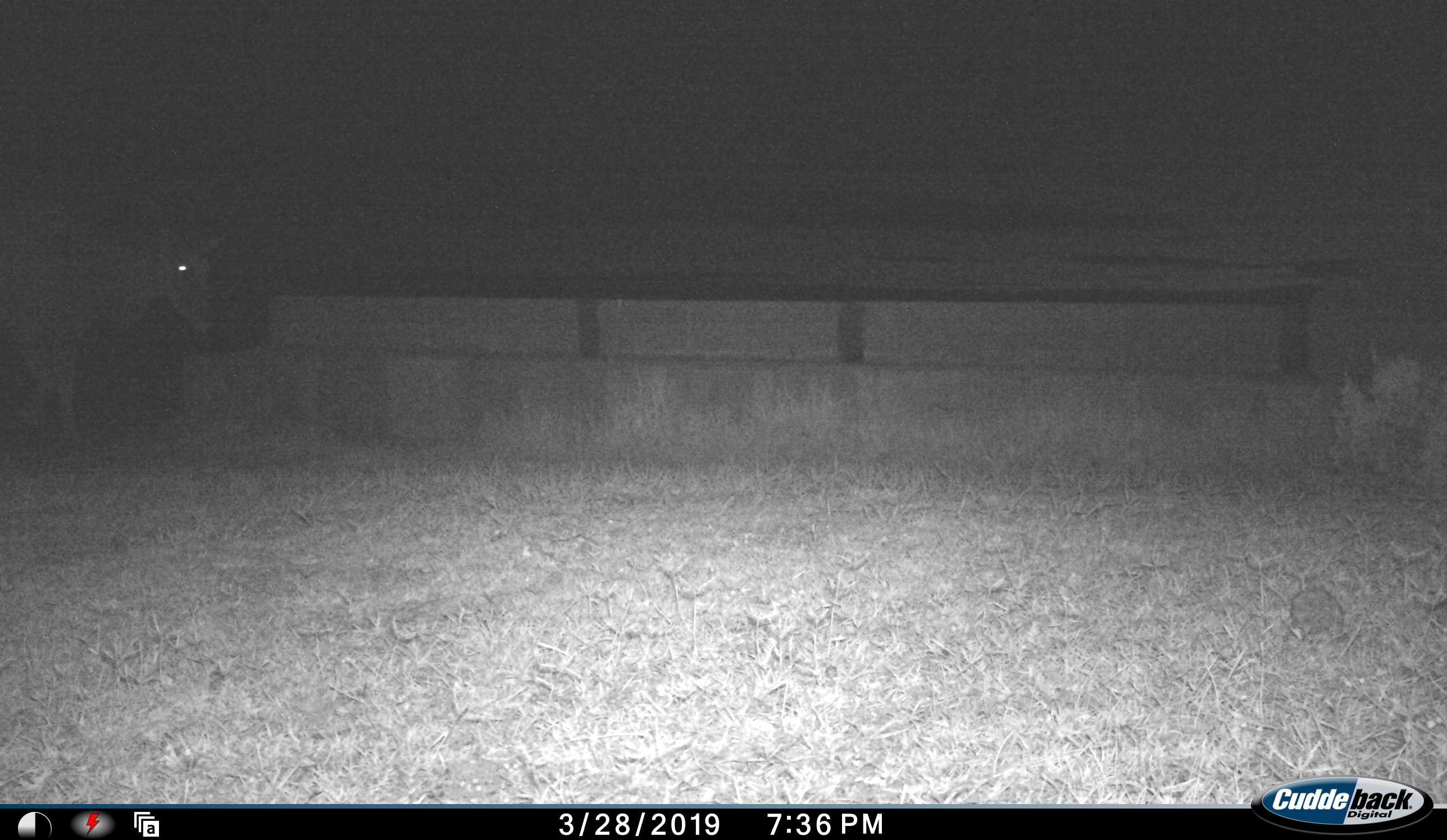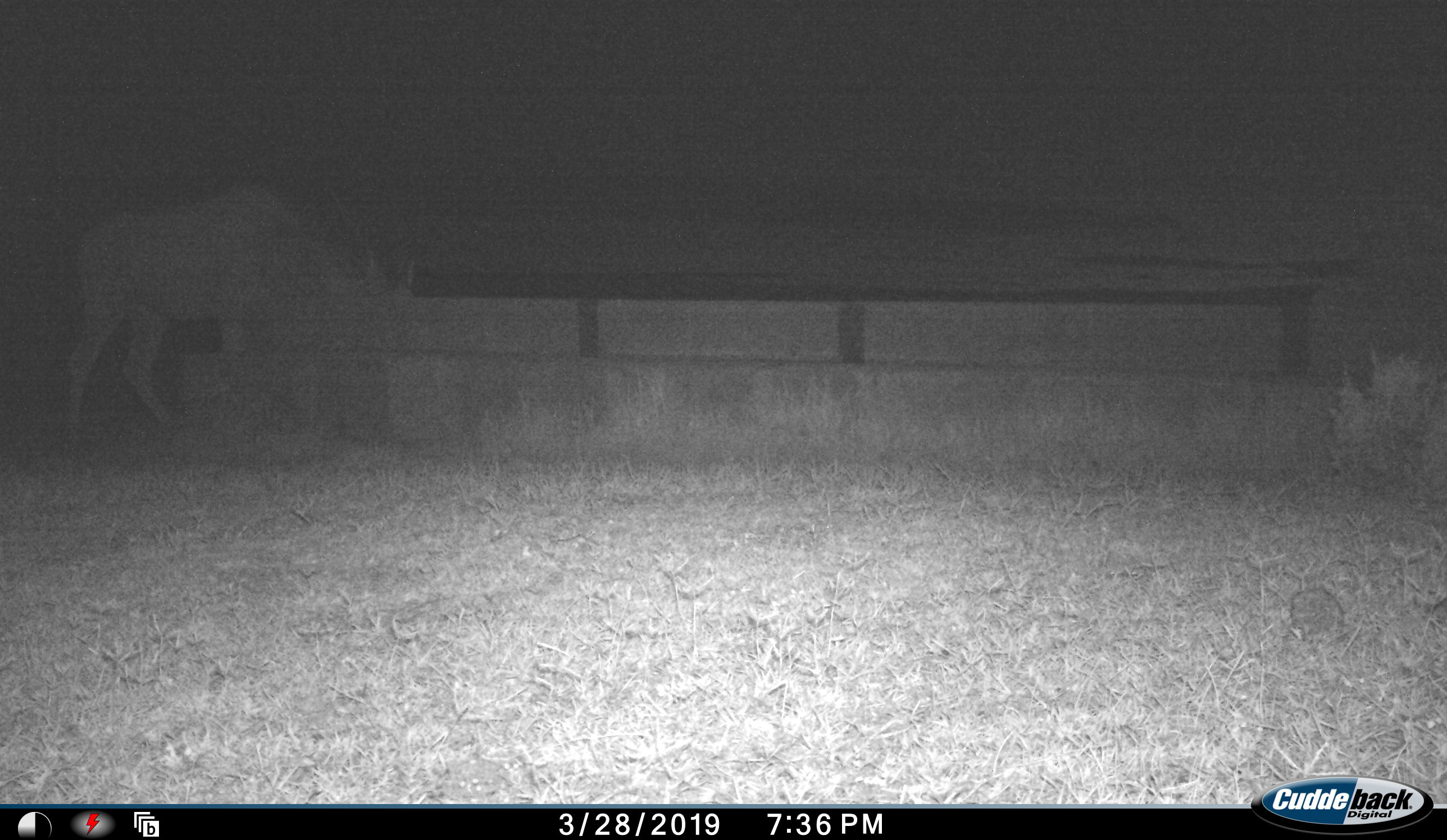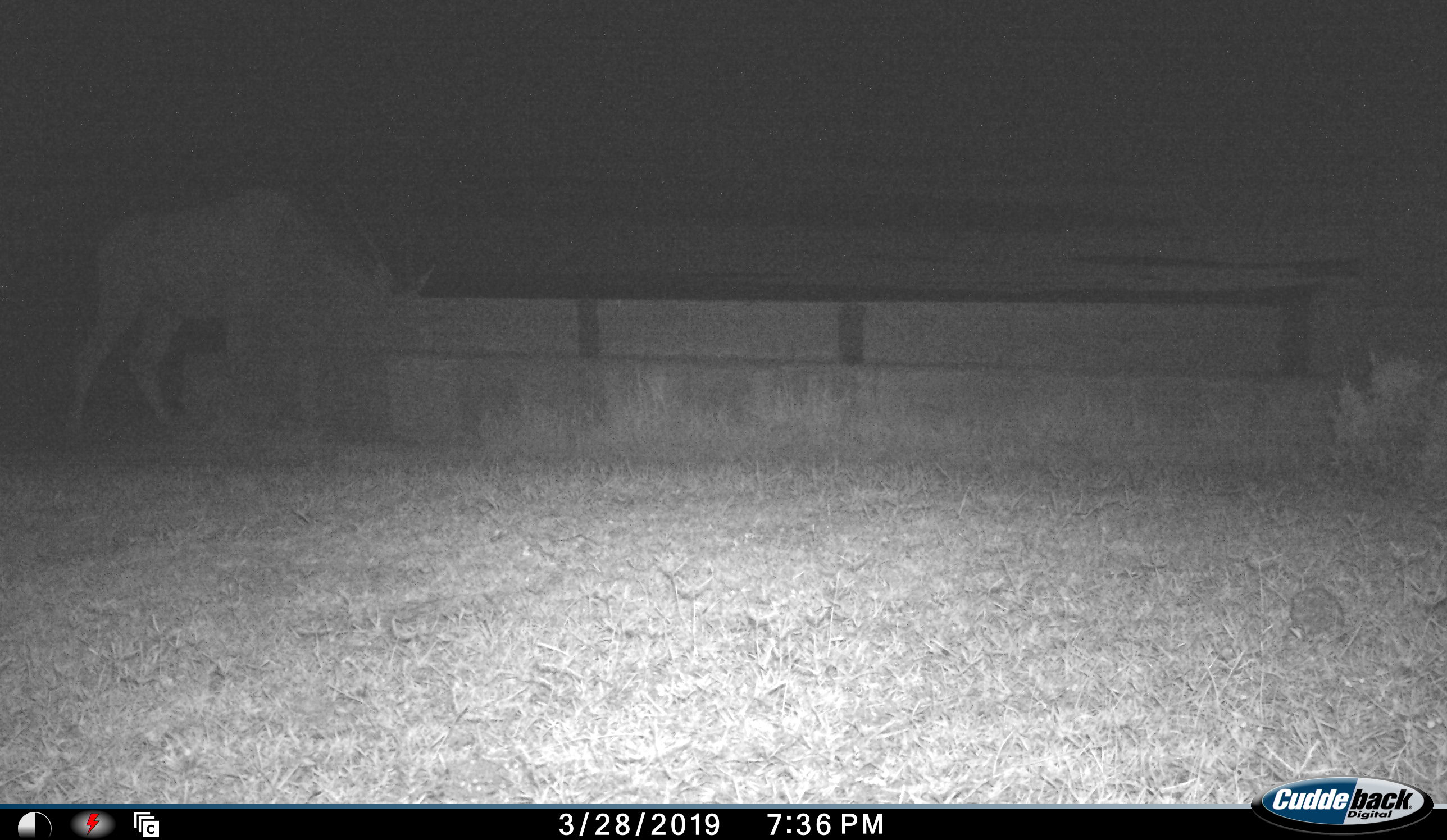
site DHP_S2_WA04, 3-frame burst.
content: unidentified animal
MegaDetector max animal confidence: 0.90